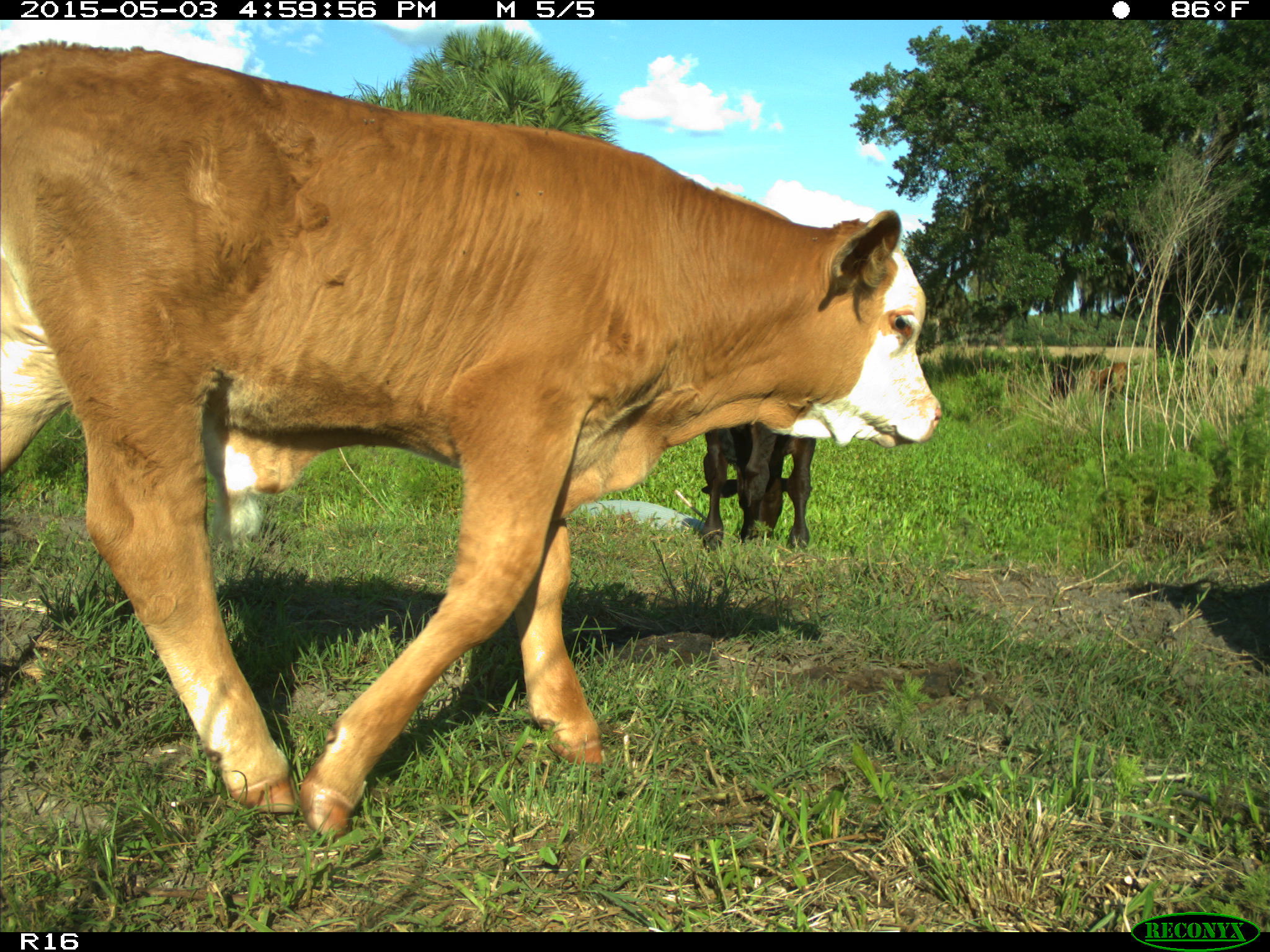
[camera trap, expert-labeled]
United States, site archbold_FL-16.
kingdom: Animalia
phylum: Chordata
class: Mammalia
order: Artiodactyla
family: Bovidae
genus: Bos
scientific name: Bos taurus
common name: domestic cow